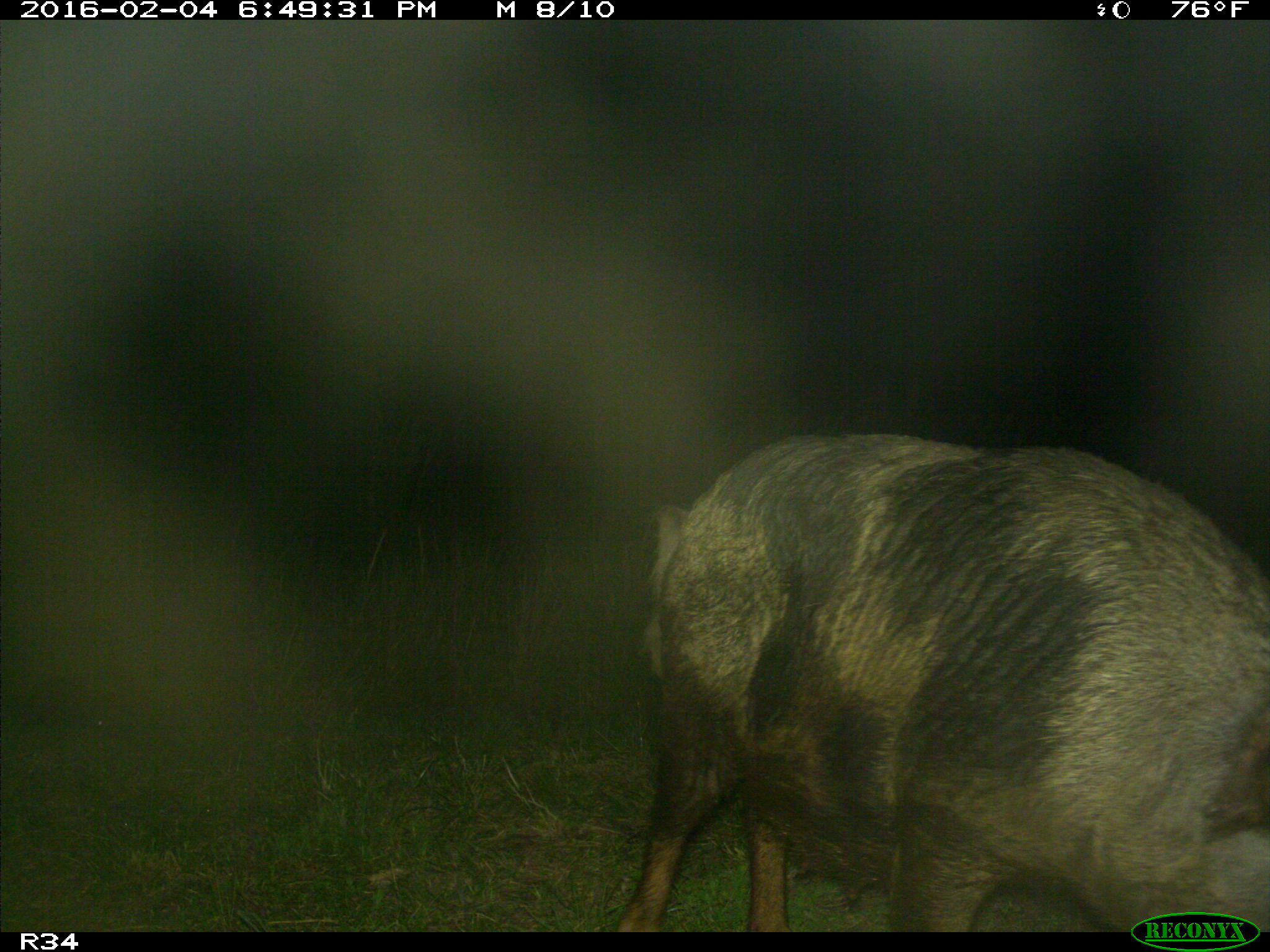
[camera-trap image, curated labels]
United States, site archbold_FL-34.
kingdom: Animalia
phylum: Chordata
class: Mammalia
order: Artiodactyla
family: Suidae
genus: Sus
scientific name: Sus scrofa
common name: wild boar